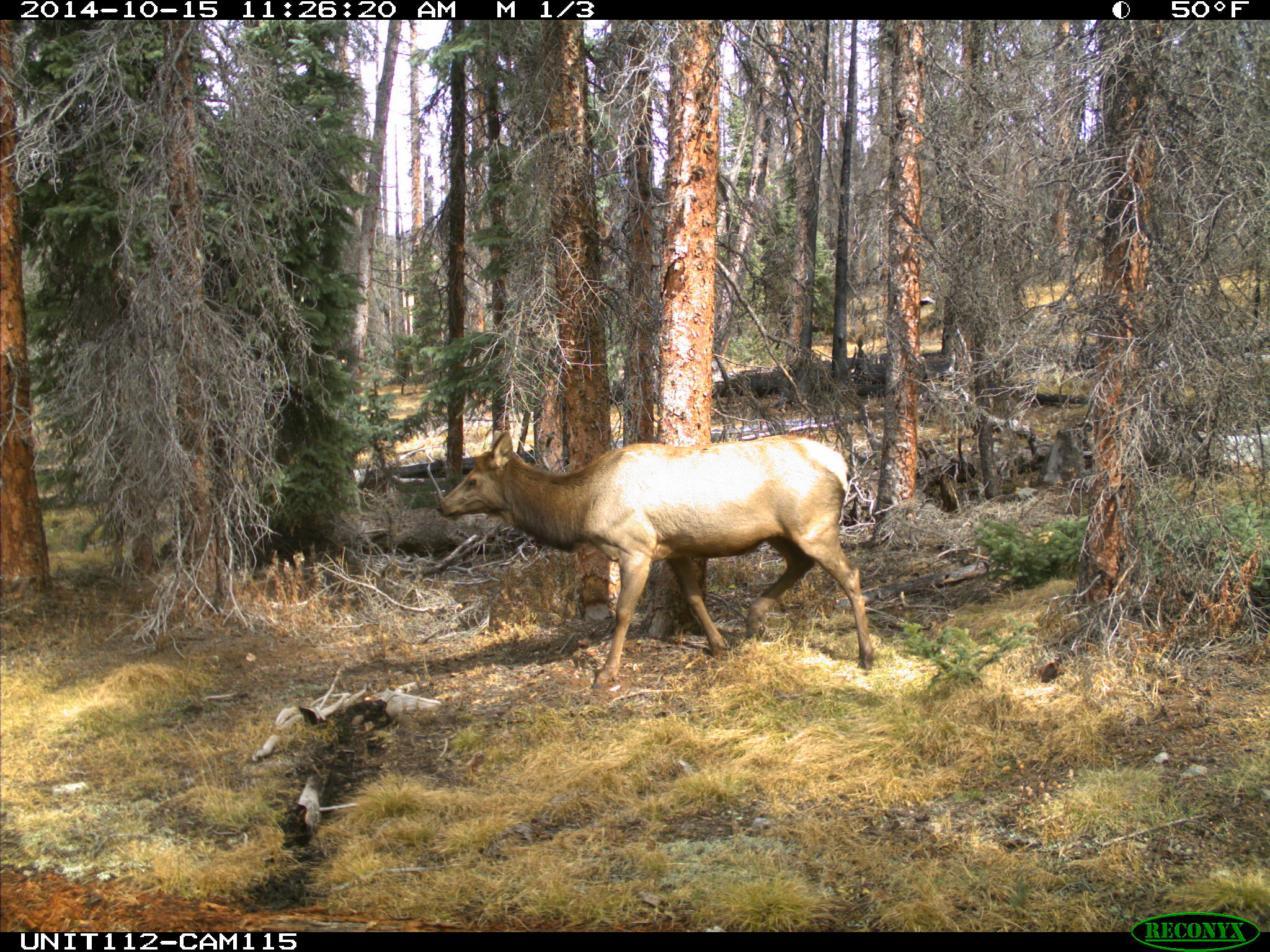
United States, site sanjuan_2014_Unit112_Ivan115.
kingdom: Animalia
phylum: Chordata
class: Mammalia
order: Artiodactyla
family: Cervidae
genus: Cervus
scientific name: Cervus elaphus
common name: red deer